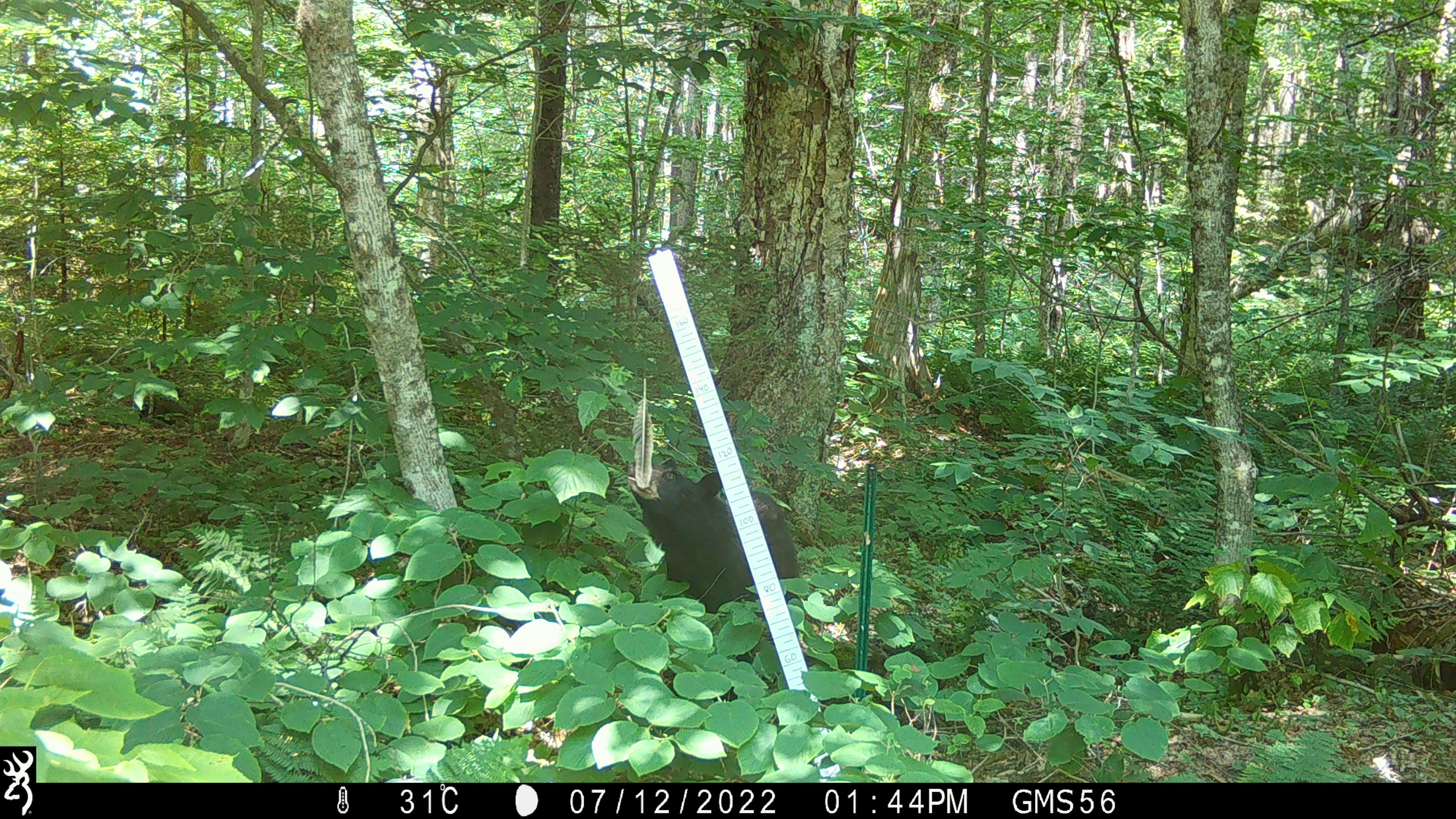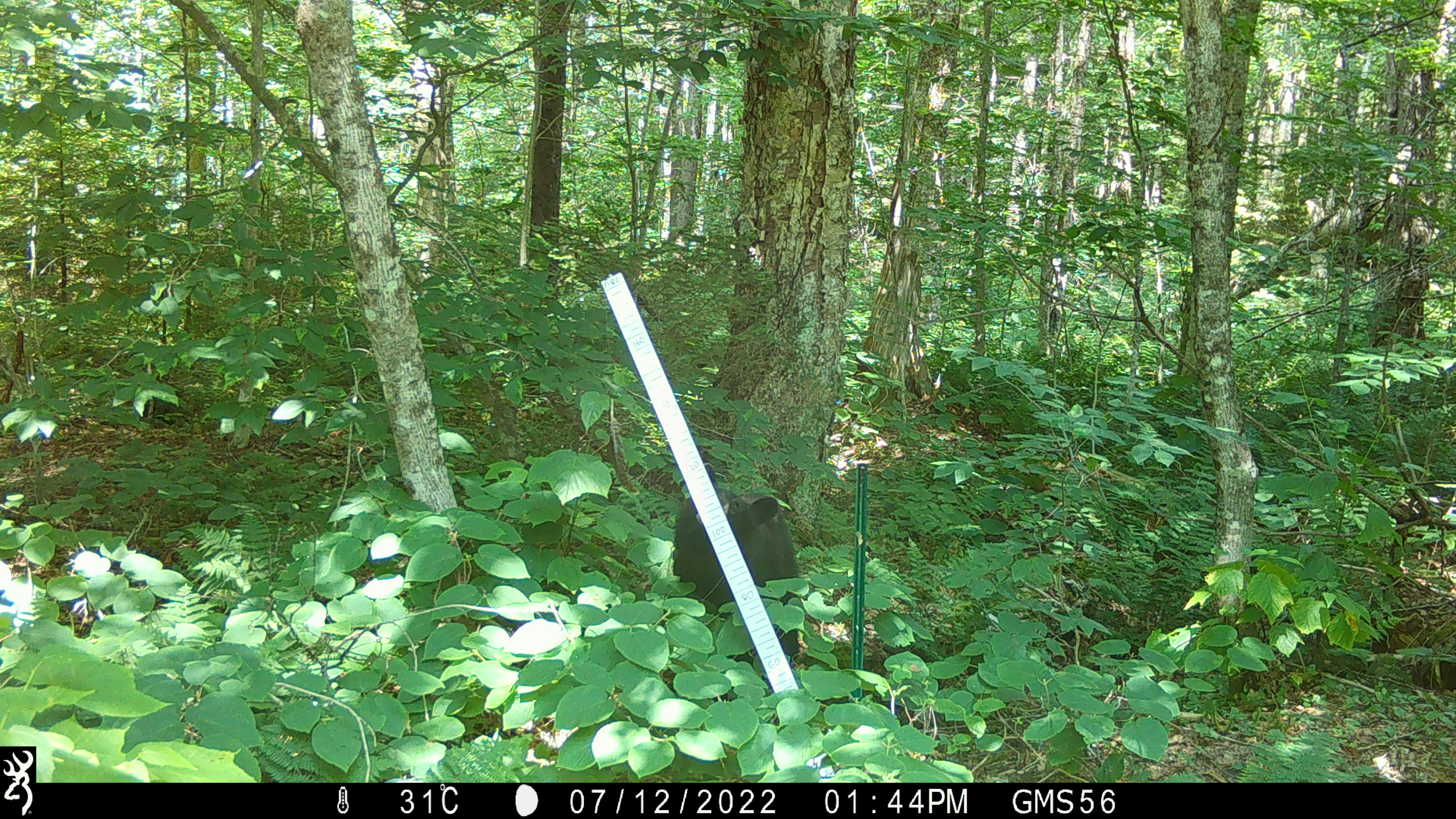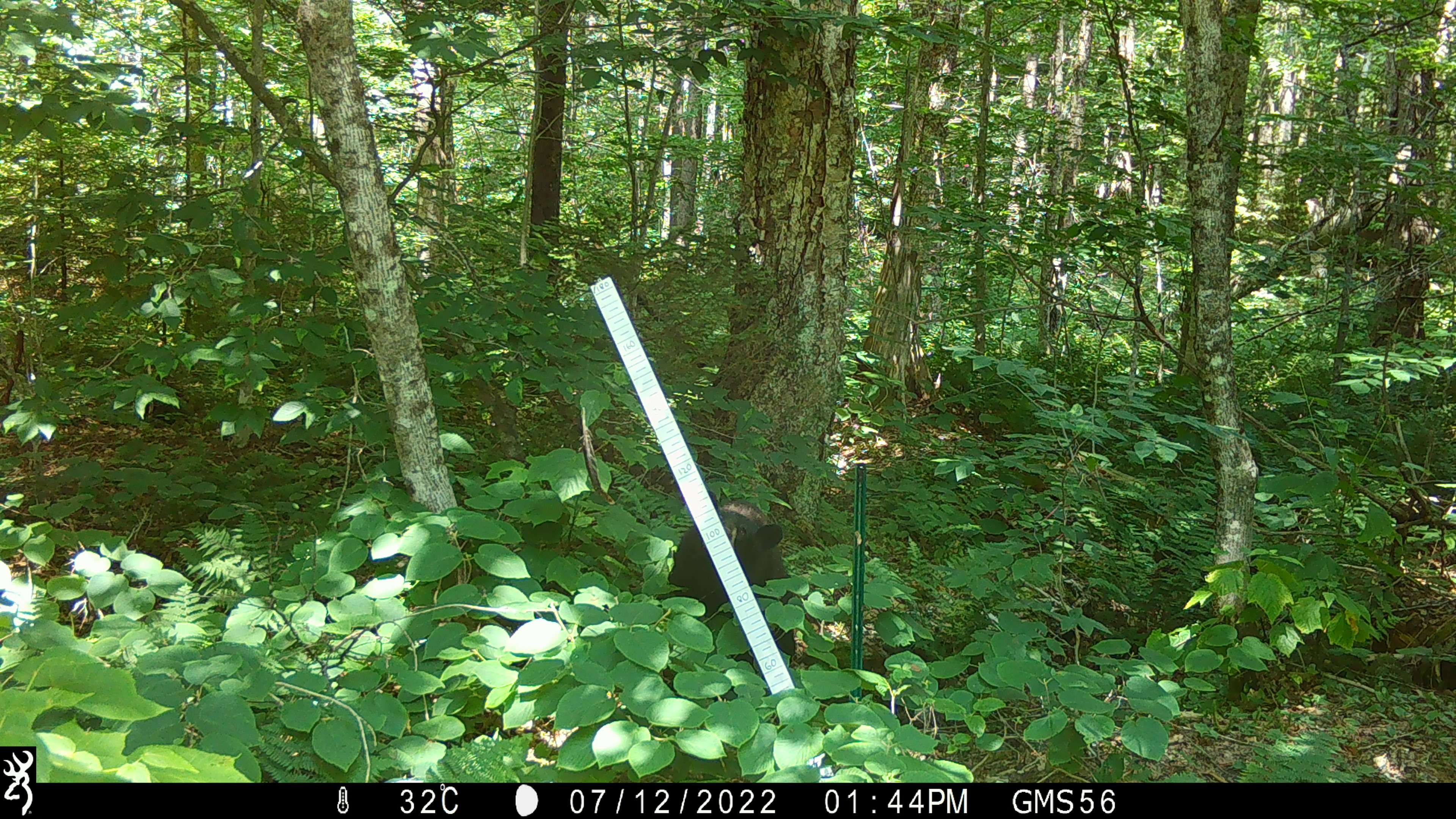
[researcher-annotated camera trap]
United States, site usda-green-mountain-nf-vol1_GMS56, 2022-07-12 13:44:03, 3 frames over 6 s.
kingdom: Animalia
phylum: Chordata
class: Mammalia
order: Carnivora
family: Ursidae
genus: Ursus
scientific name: Ursus americanus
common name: black bear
Black bear (Ursus americanus).